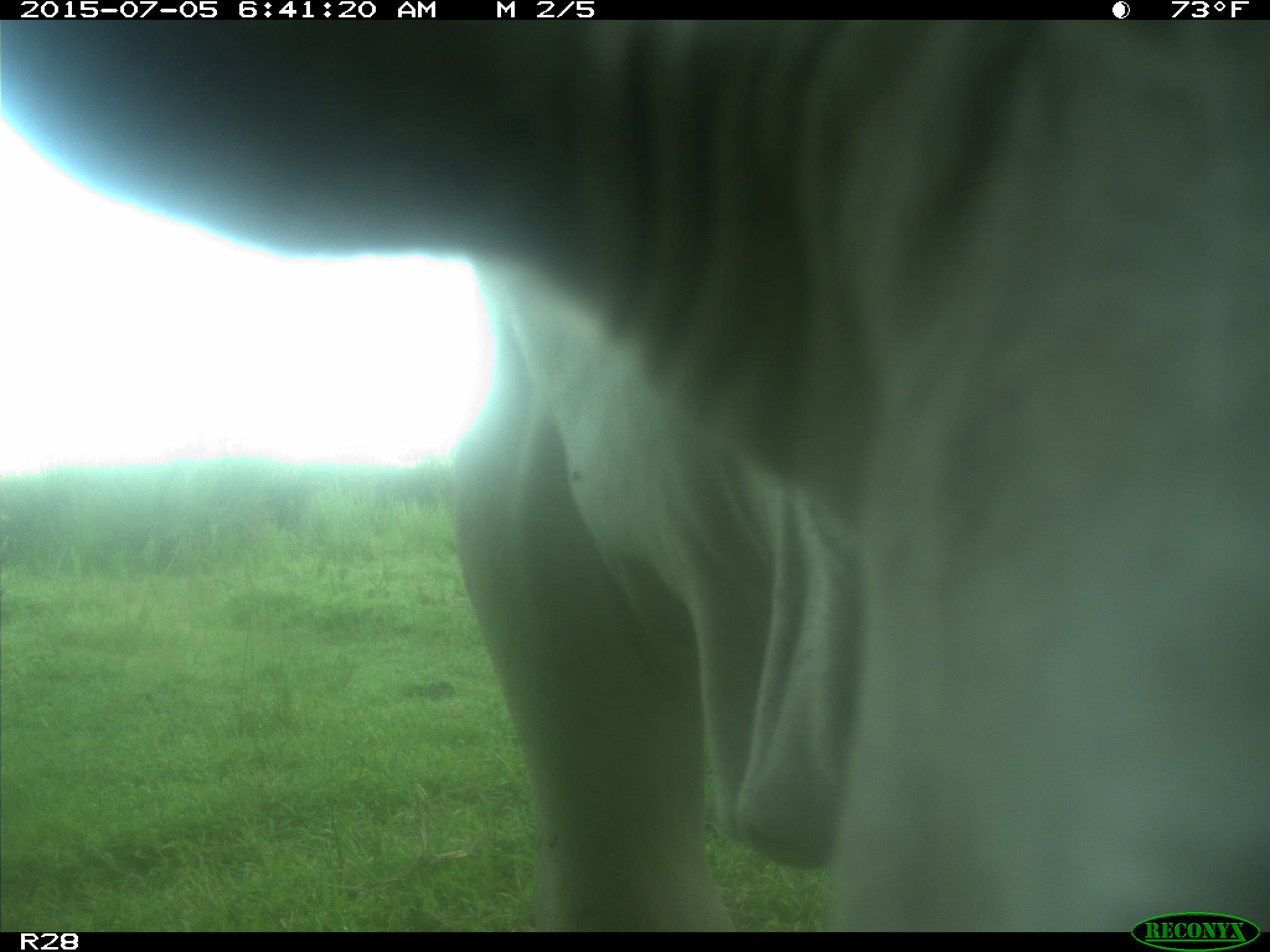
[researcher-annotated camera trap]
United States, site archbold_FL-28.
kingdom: Animalia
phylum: Chordata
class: Mammalia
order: Artiodactyla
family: Bovidae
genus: Bos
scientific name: Bos taurus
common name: domestic cow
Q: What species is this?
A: Bos taurus (domestic cow).